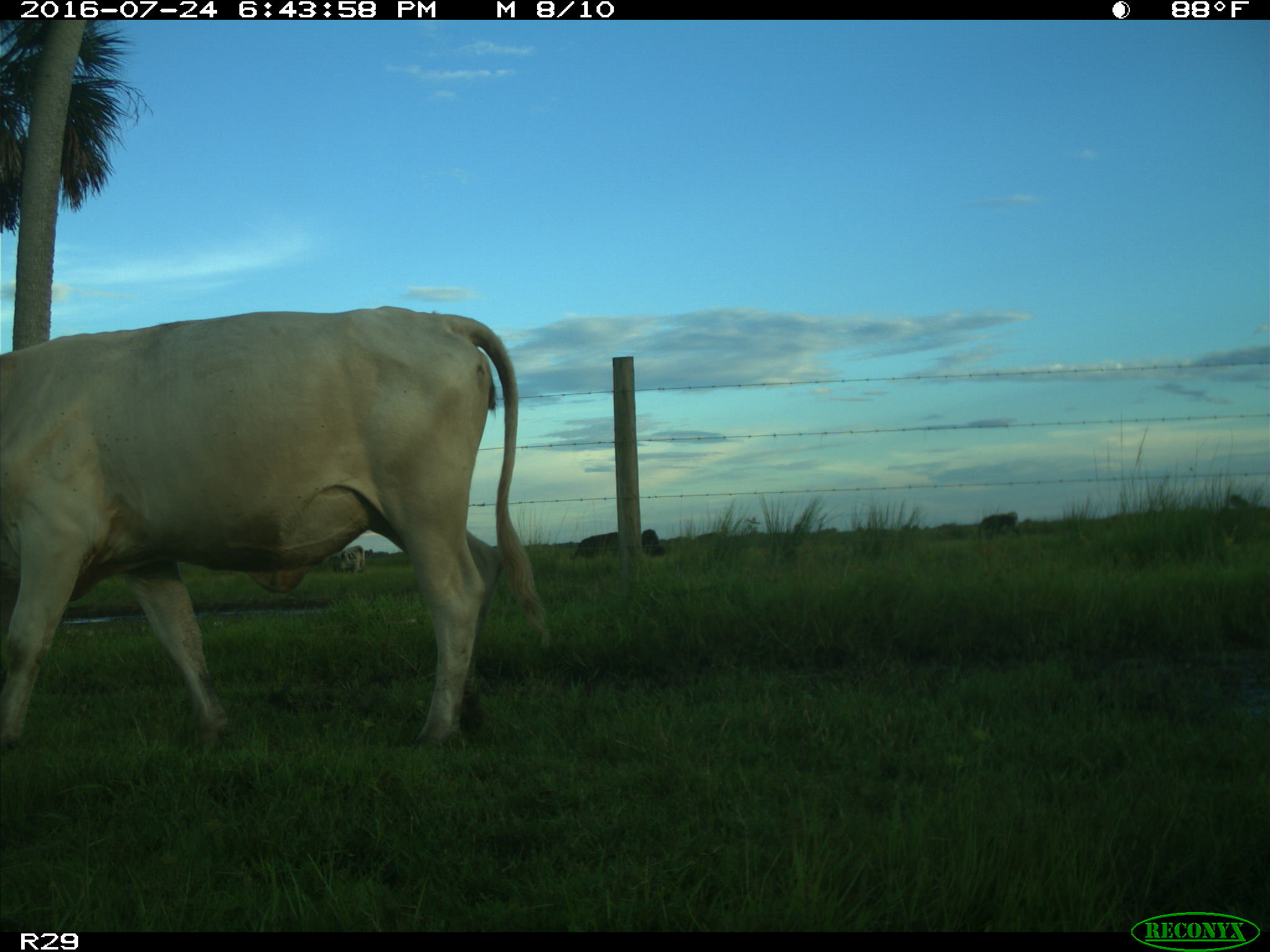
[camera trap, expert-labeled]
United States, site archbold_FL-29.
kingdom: Animalia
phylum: Chordata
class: Mammalia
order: Artiodactyla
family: Bovidae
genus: Bos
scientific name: Bos taurus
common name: domestic cow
Bos taurus (domestic cow).